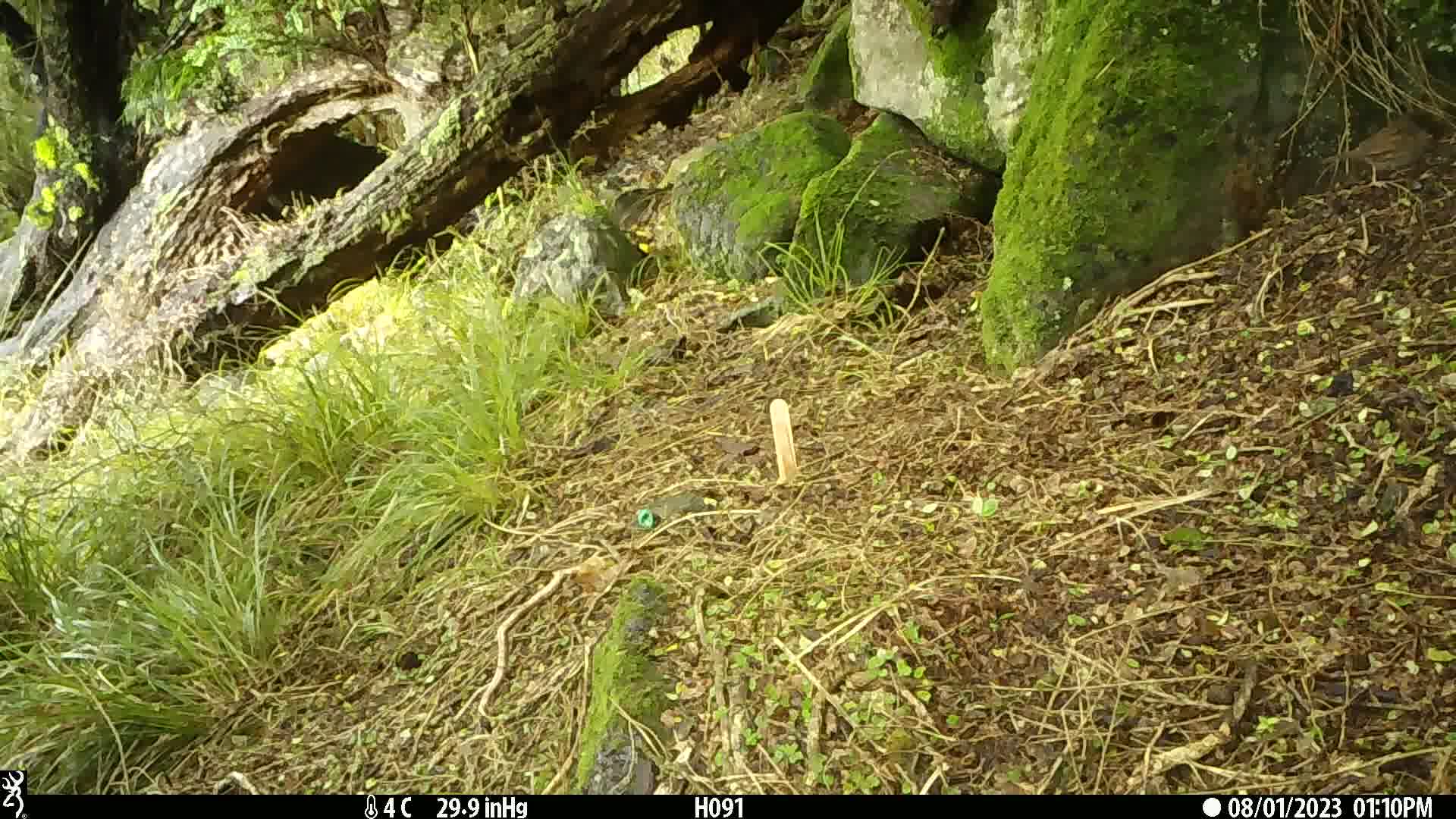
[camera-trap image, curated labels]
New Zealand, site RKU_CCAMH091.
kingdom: Animalia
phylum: Chordata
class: Aves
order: Passeriformes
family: Prunellidae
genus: Prunella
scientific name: Prunella modularis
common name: dunnock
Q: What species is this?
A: Dunnock (Prunella modularis).